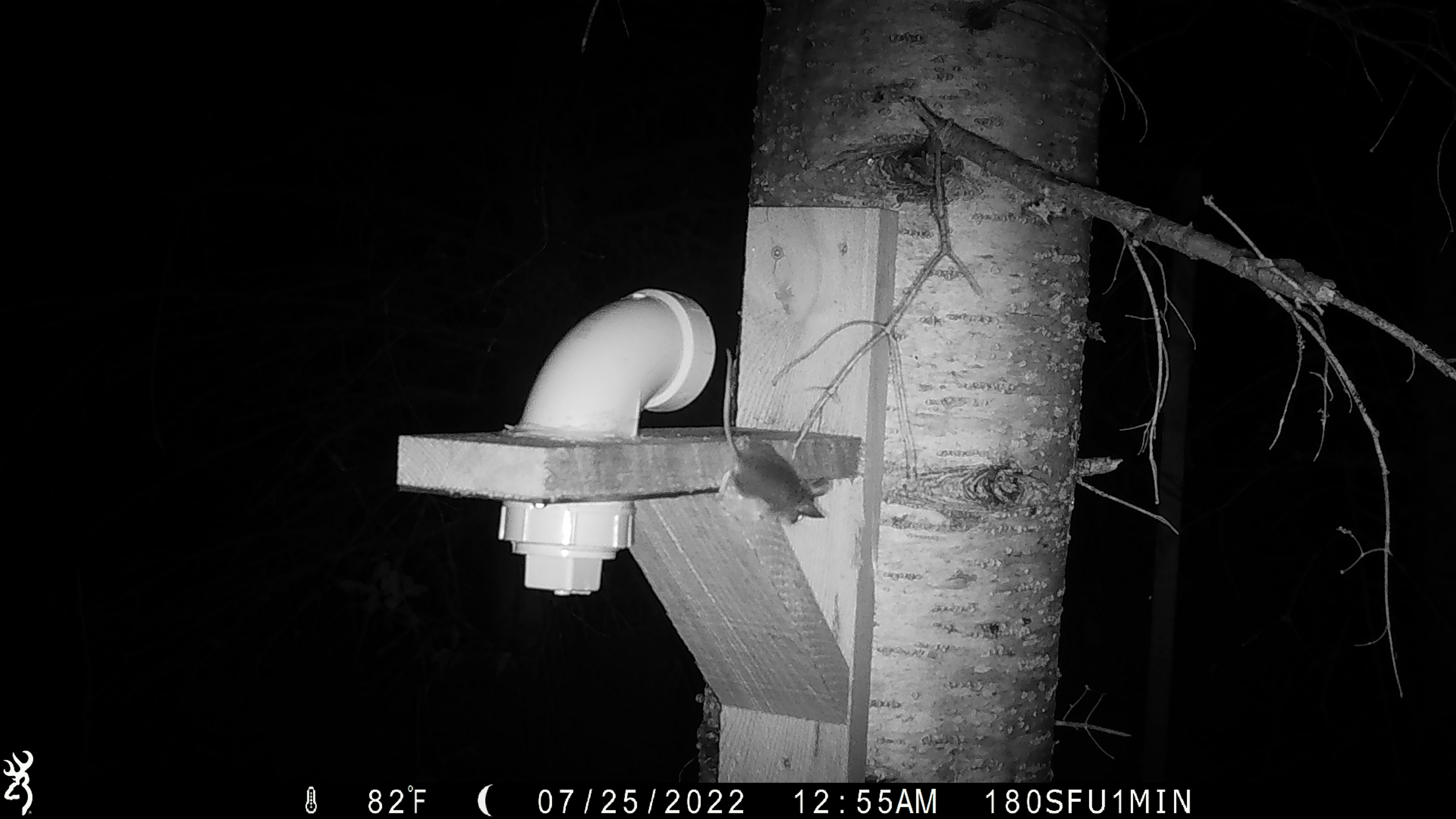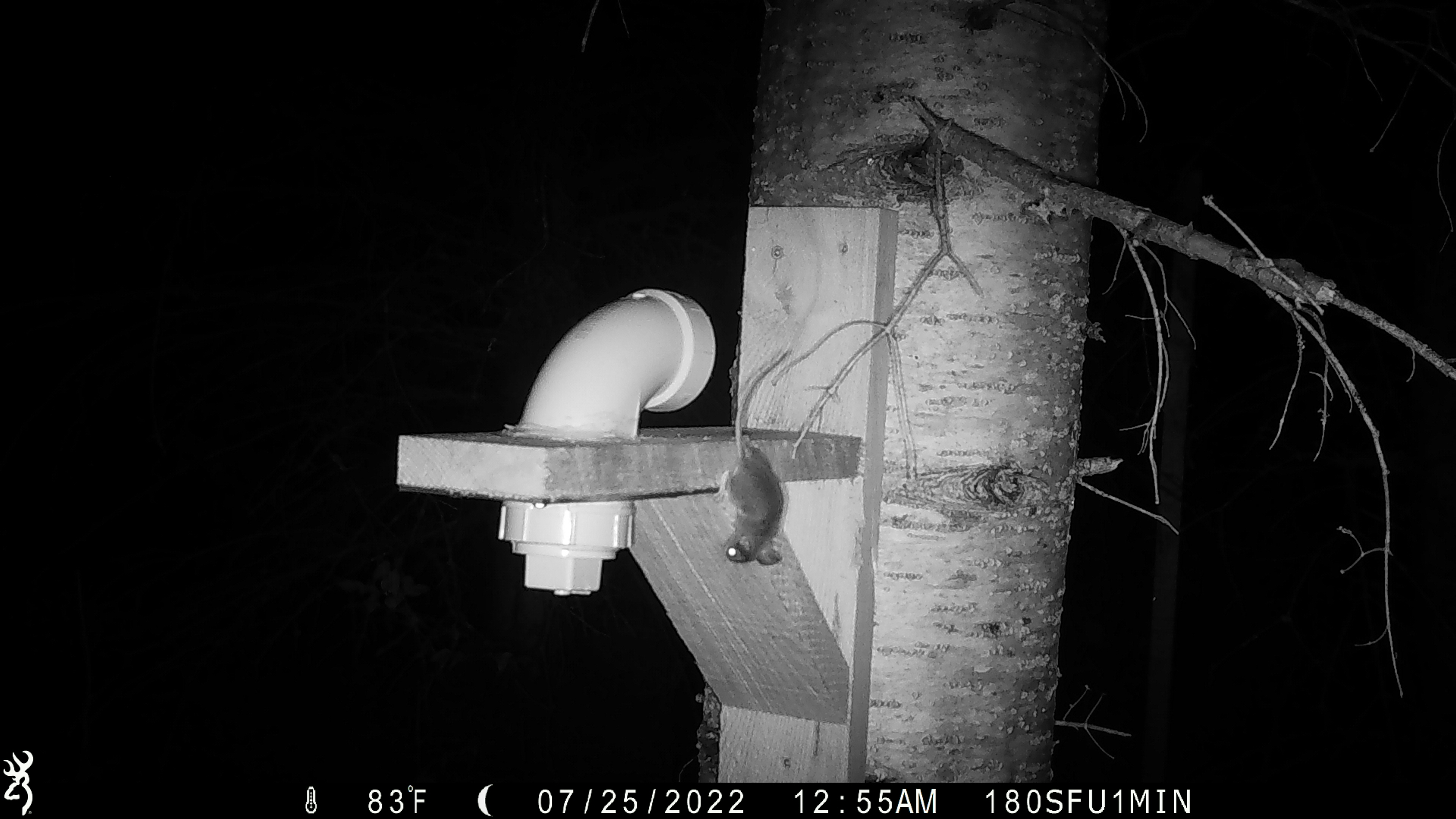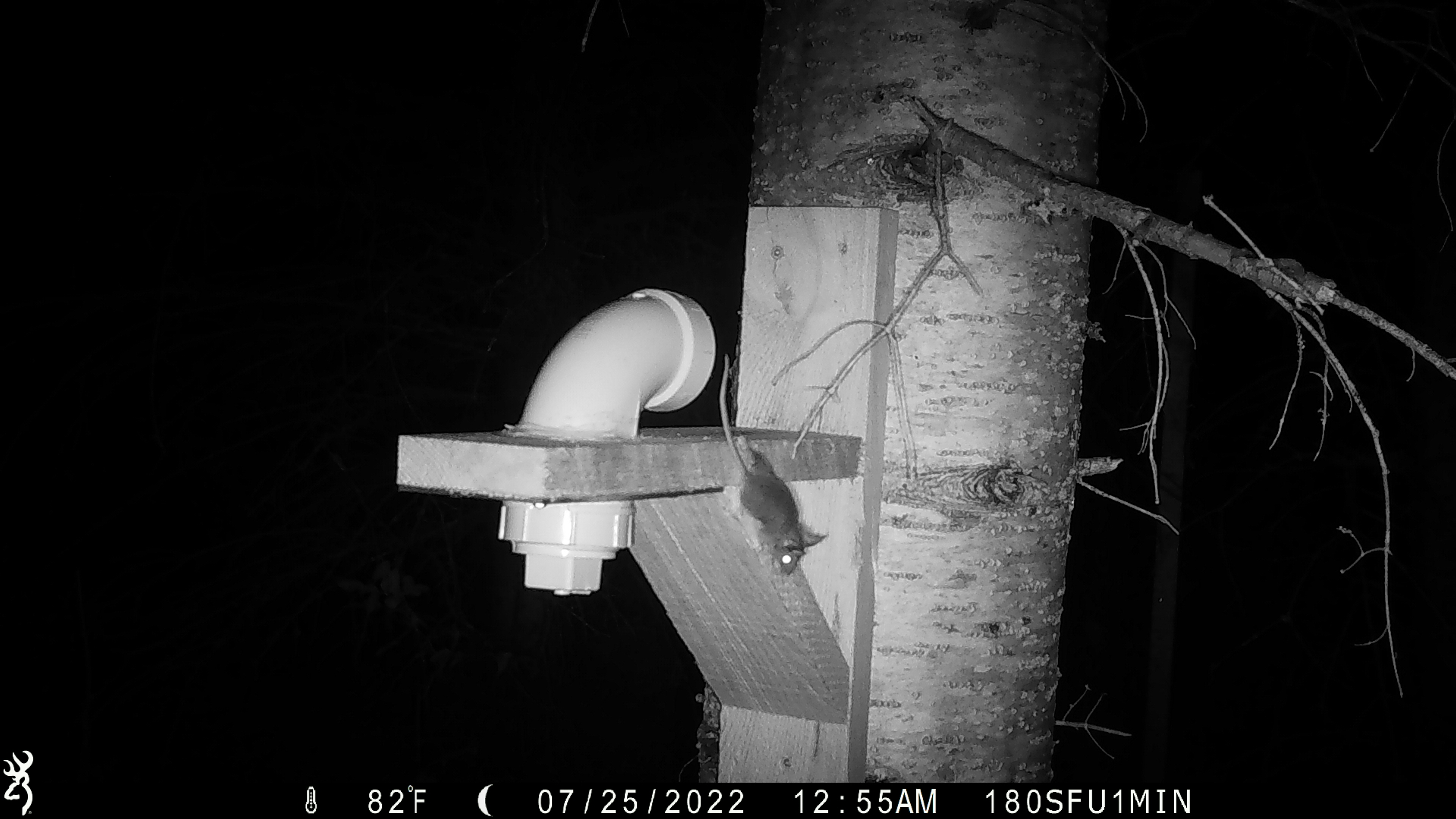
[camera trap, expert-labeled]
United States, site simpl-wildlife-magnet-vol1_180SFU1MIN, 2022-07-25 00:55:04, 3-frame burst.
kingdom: Animalia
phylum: Chordata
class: Mammalia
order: Rodentia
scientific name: Rodentia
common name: mouse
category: mouse sp.